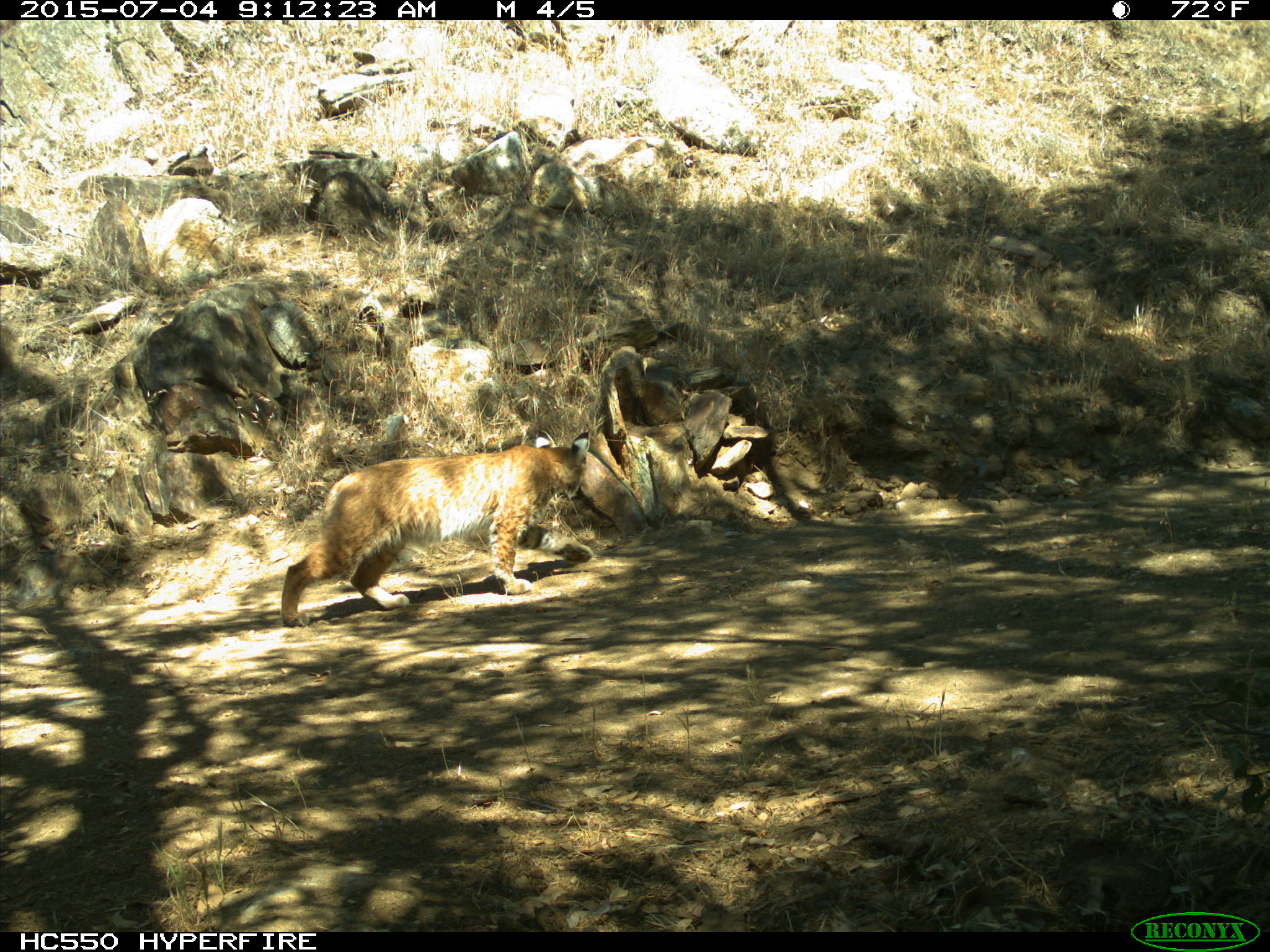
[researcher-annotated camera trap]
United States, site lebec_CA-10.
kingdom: Animalia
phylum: Chordata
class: Mammalia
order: Carnivora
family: Felidae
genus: Lynx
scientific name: Lynx rufus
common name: bobcat